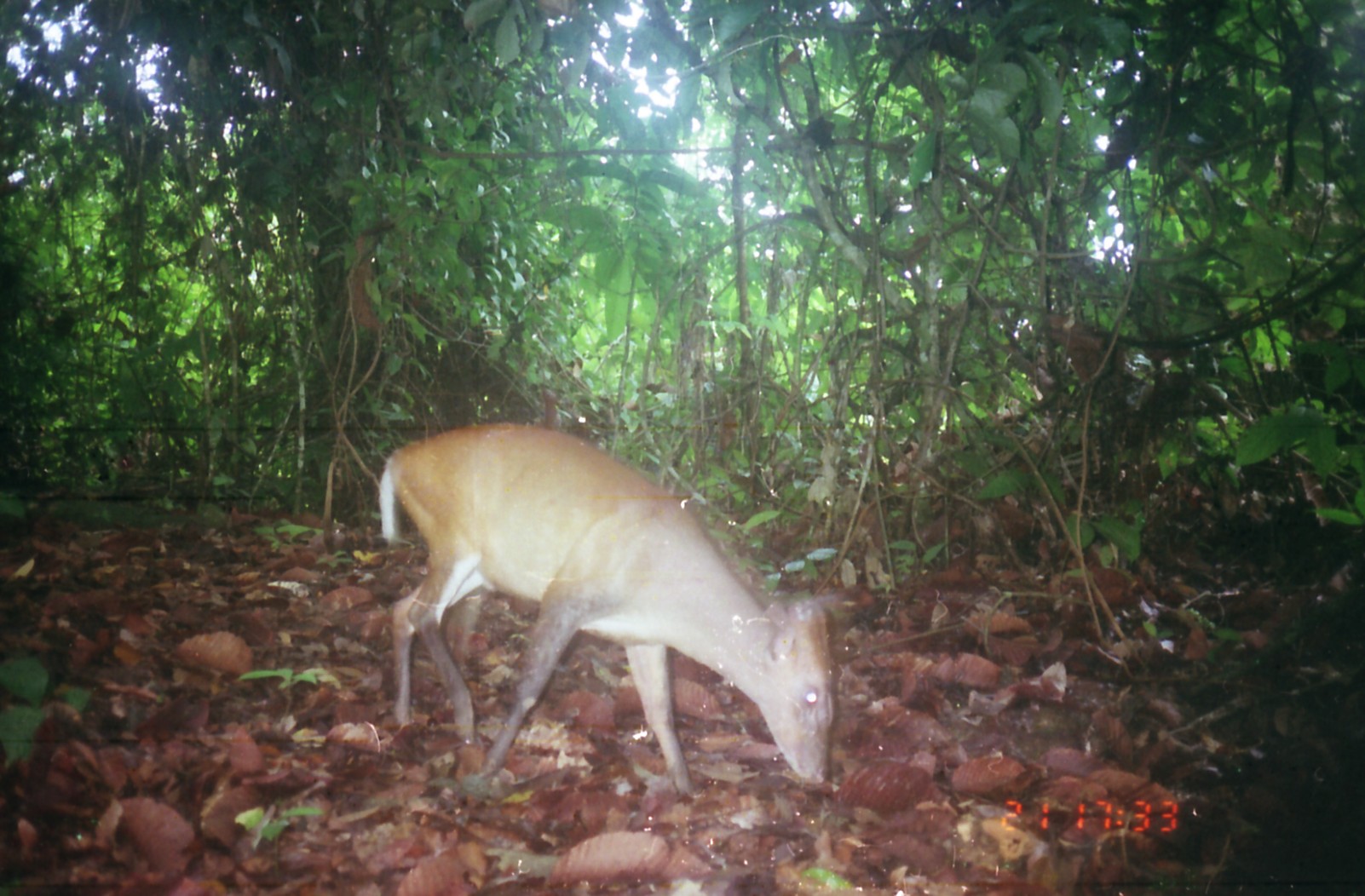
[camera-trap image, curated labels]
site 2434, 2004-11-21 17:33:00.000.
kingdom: Animalia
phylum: Chordata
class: Mammalia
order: Artiodactyla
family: Cervidae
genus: Muntiacus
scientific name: Muntiacus muntjak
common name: southern red muntjac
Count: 1.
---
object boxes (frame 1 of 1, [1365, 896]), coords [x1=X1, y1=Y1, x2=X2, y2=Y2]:
muntiacus muntjak: [x1=376, y1=420, x2=839, y2=811]